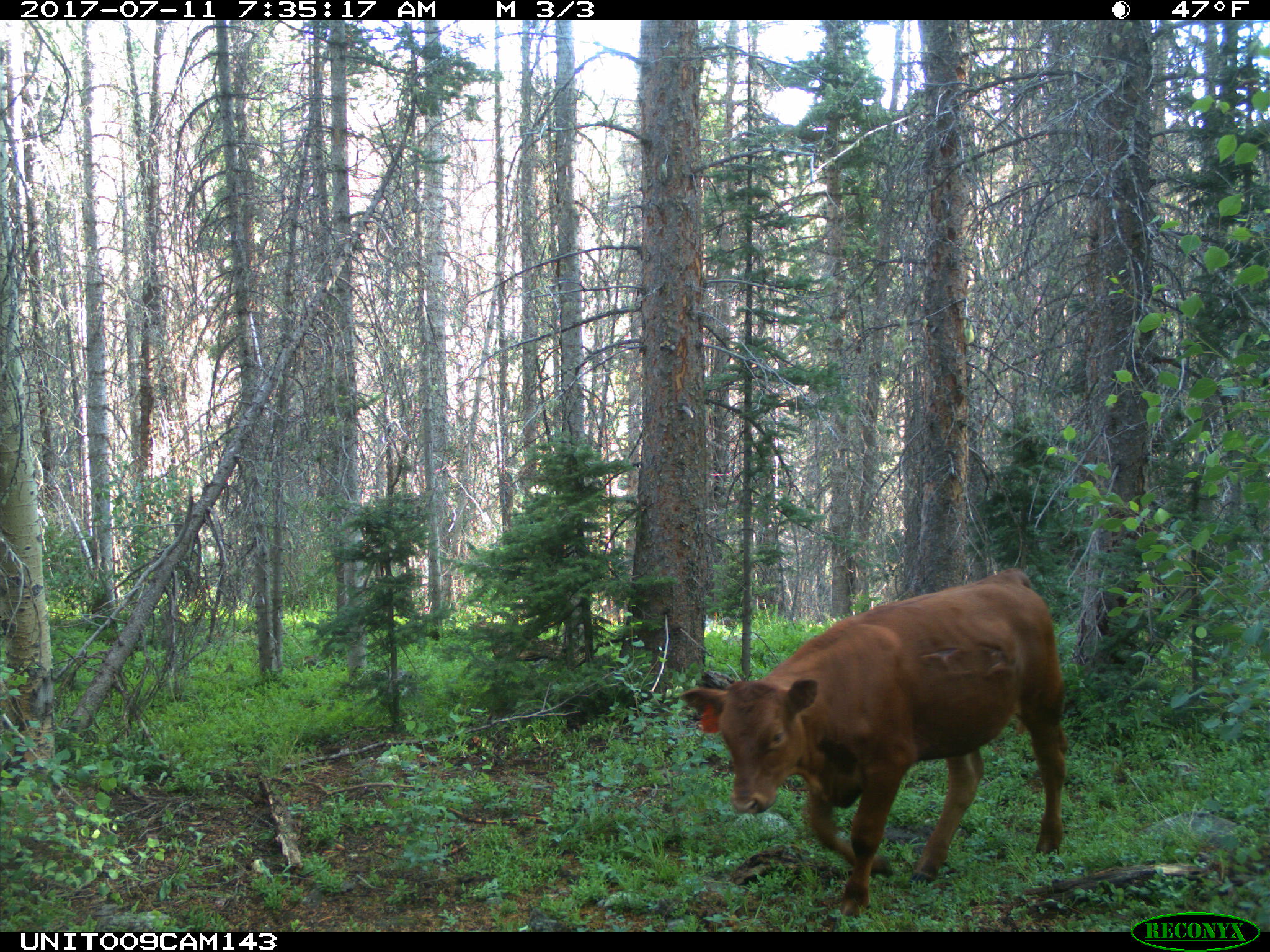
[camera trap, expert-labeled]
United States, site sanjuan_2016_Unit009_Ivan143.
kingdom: Animalia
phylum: Chordata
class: Mammalia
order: Artiodactyla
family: Bovidae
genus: Bos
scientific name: Bos taurus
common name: domestic cow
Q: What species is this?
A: Bos taurus (domestic cow).